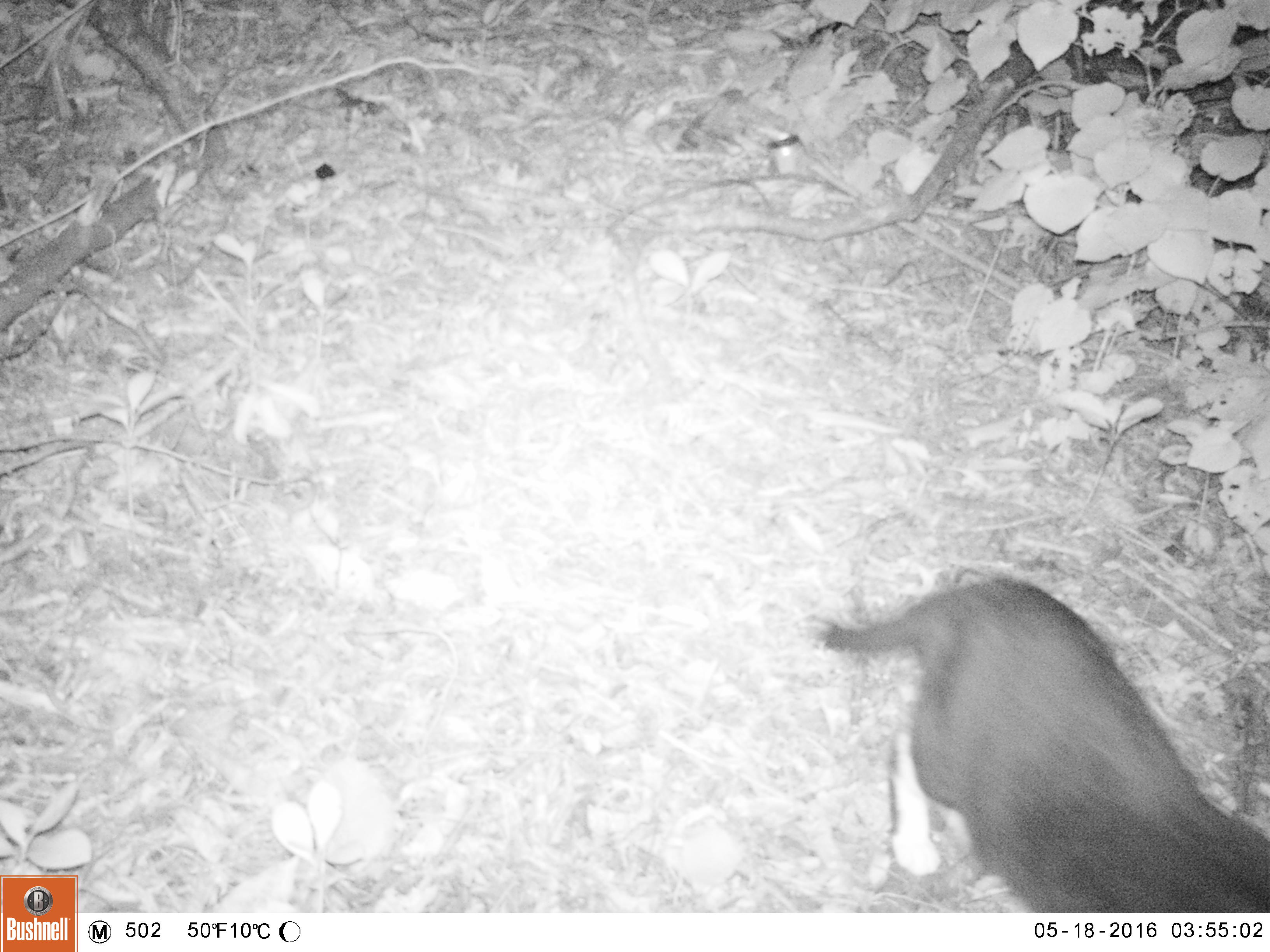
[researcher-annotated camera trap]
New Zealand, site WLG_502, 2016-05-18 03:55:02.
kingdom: Animalia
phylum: Chordata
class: Mammalia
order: Carnivora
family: Felidae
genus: Felis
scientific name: Felis catus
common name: domestic cat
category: cat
Cat (domestic cat) (Felis catus).